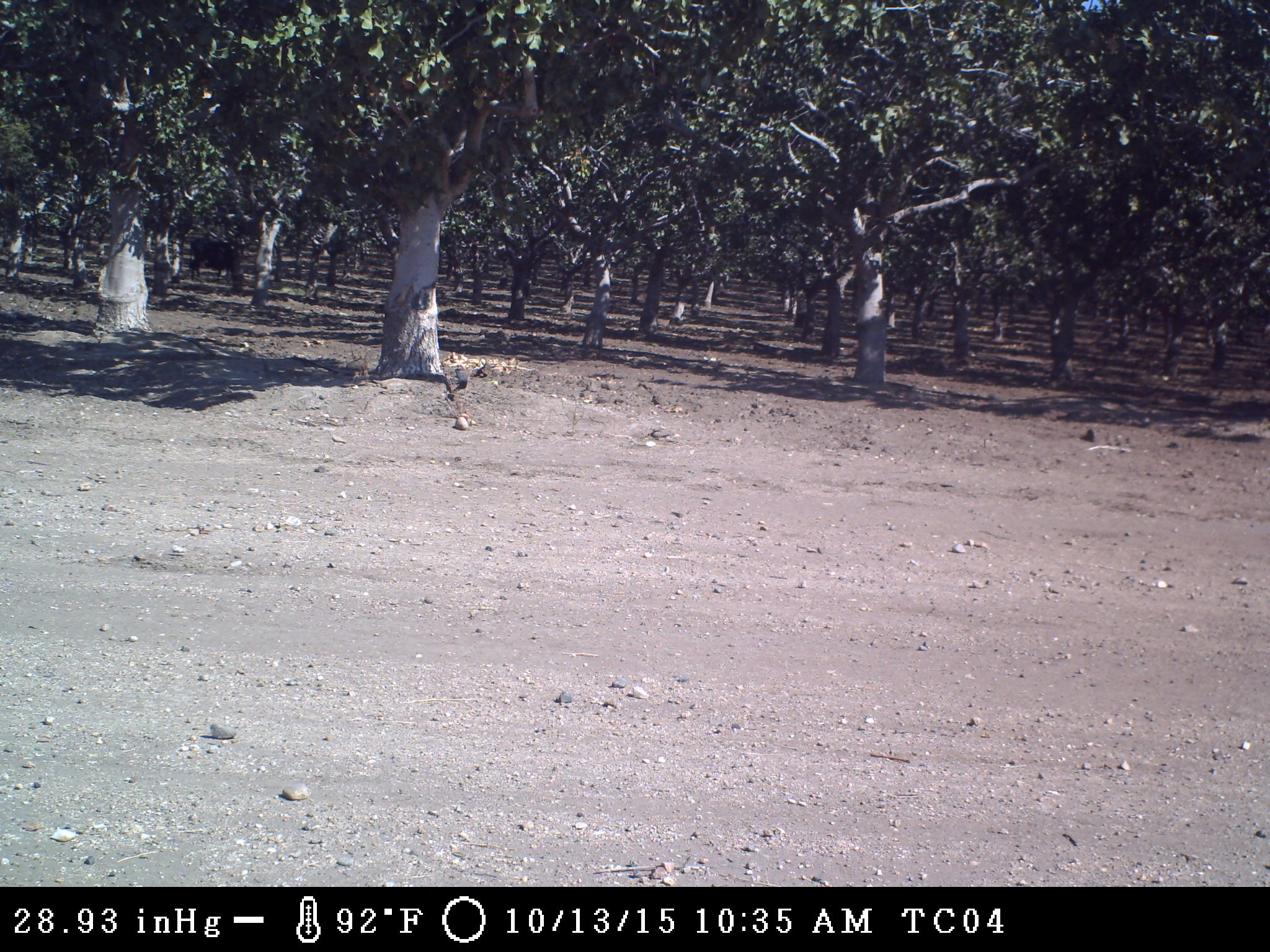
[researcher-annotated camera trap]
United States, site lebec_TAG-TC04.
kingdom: Animalia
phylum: Chordata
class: Mammalia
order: Artiodactyla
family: Bovidae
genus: Bos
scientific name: Bos taurus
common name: domestic cow